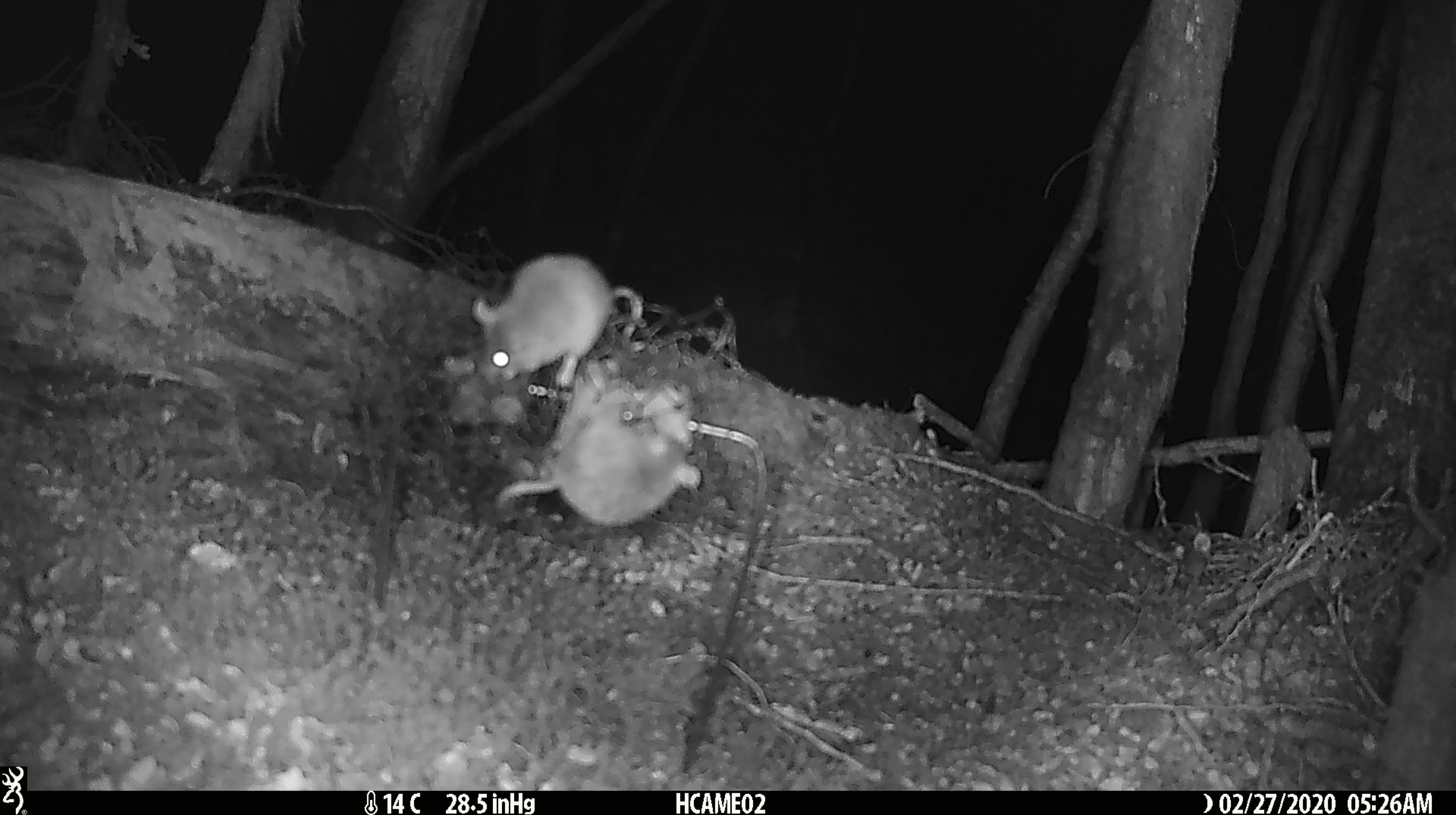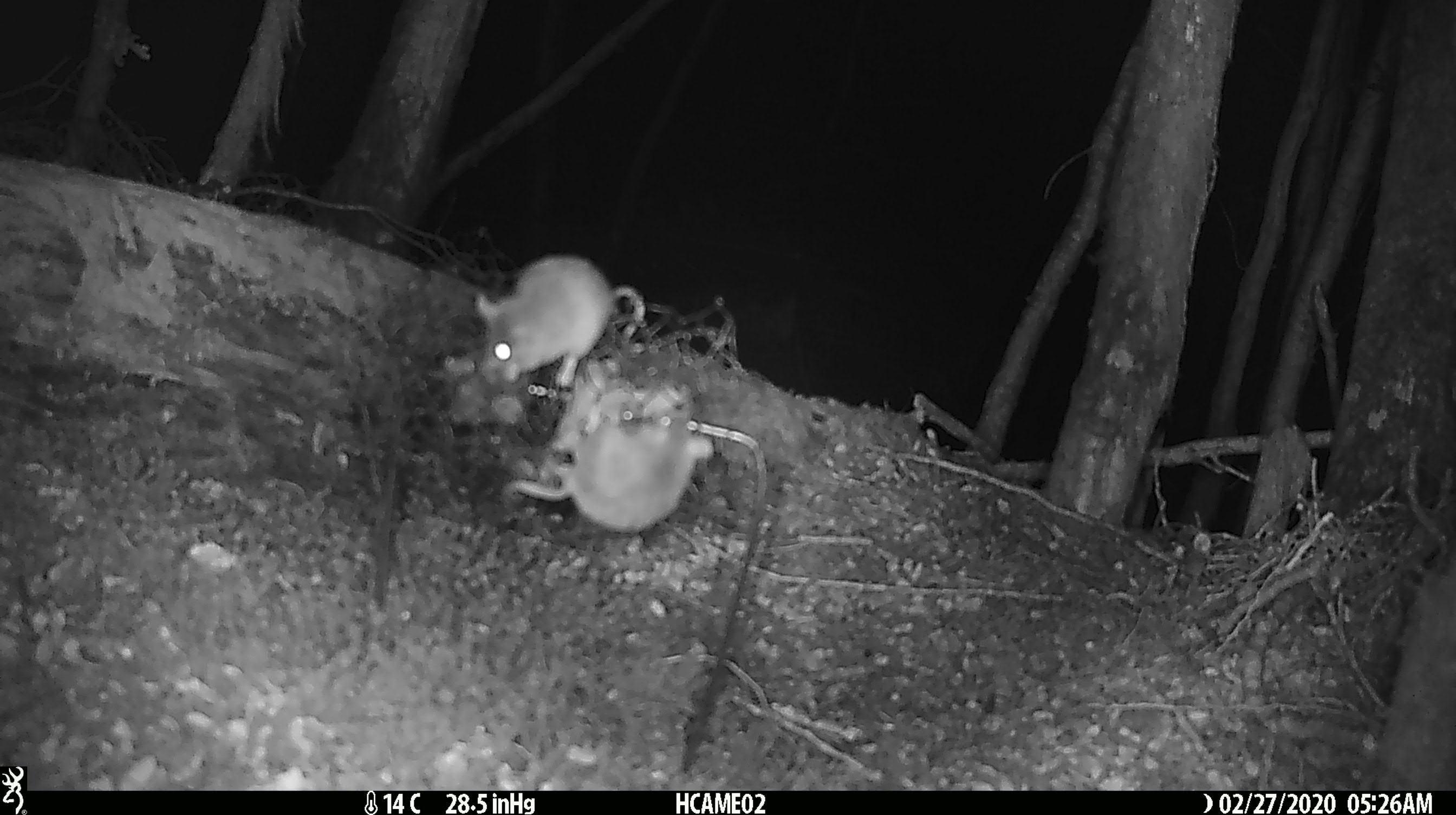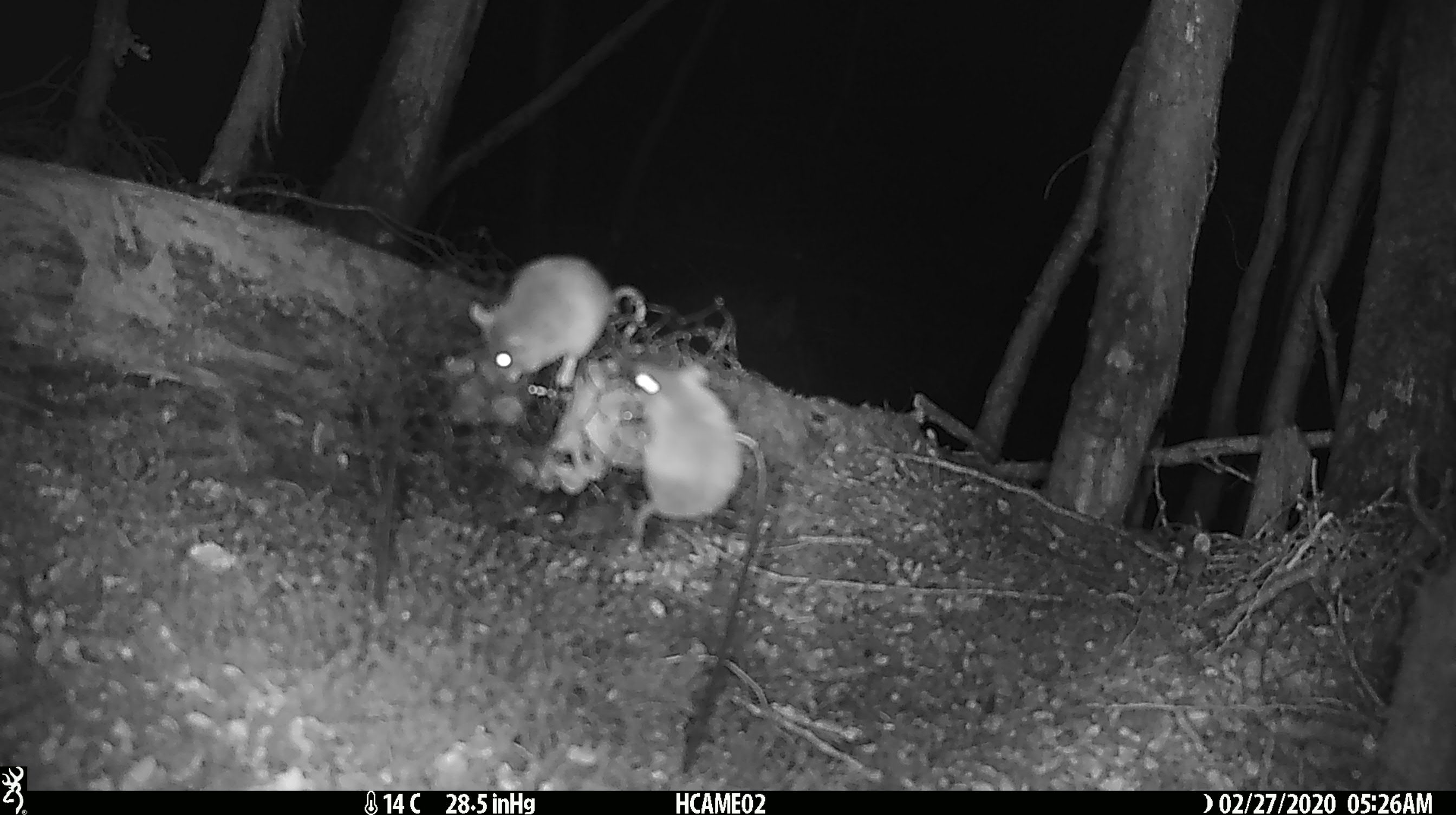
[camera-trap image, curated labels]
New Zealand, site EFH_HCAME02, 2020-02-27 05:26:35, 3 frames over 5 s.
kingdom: Animalia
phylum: Chordata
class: Mammalia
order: Rodentia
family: Muridae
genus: Mus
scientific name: Mus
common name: mouse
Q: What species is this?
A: Mouse (Mus).